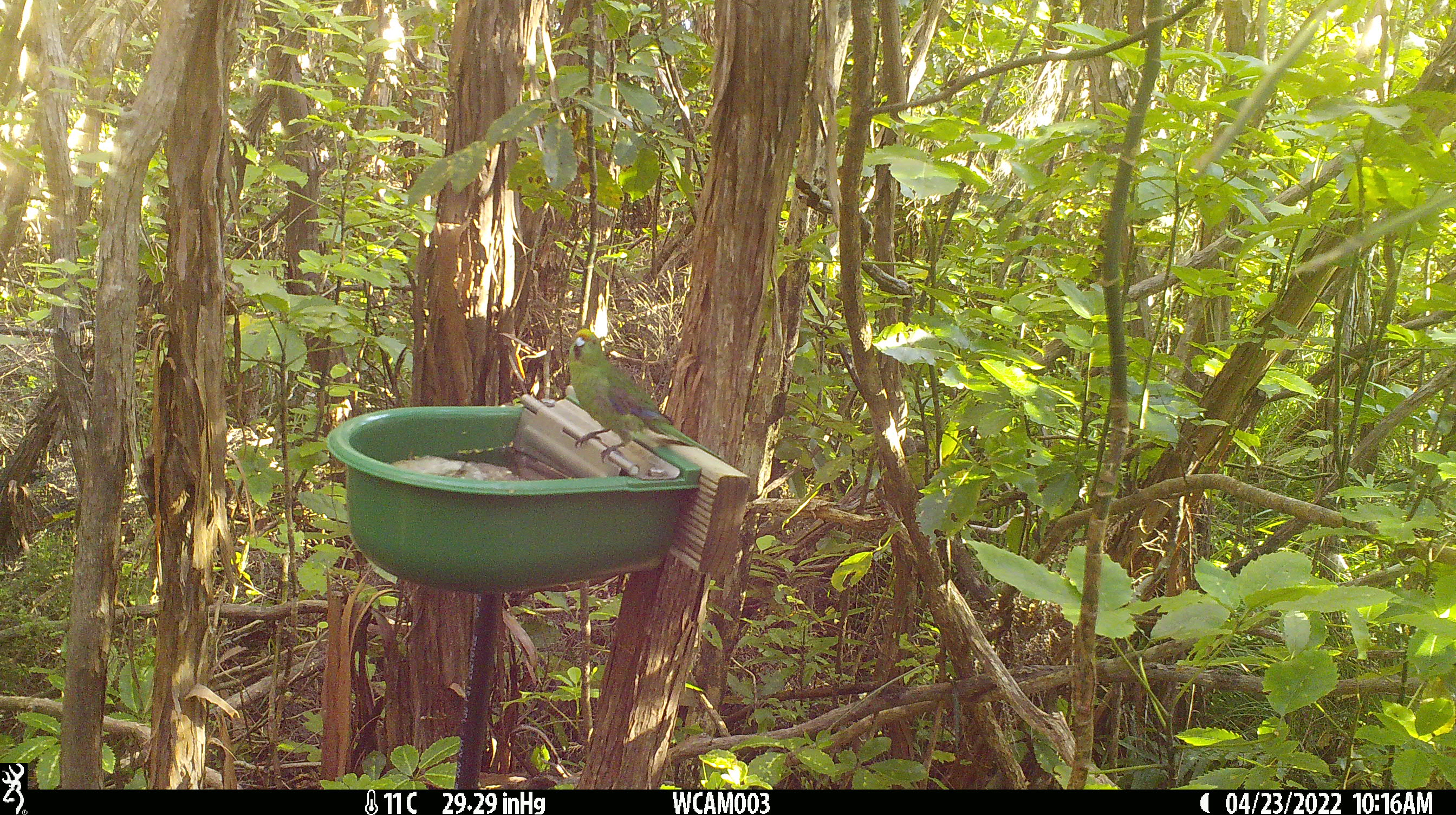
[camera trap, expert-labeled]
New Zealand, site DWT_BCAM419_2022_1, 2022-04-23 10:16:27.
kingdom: Animalia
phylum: Chordata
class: Aves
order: Psittaciformes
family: Psittaculidae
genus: Cyanoramphus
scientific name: Cyanoramphus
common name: parakeet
Parakeet (Cyanoramphus).